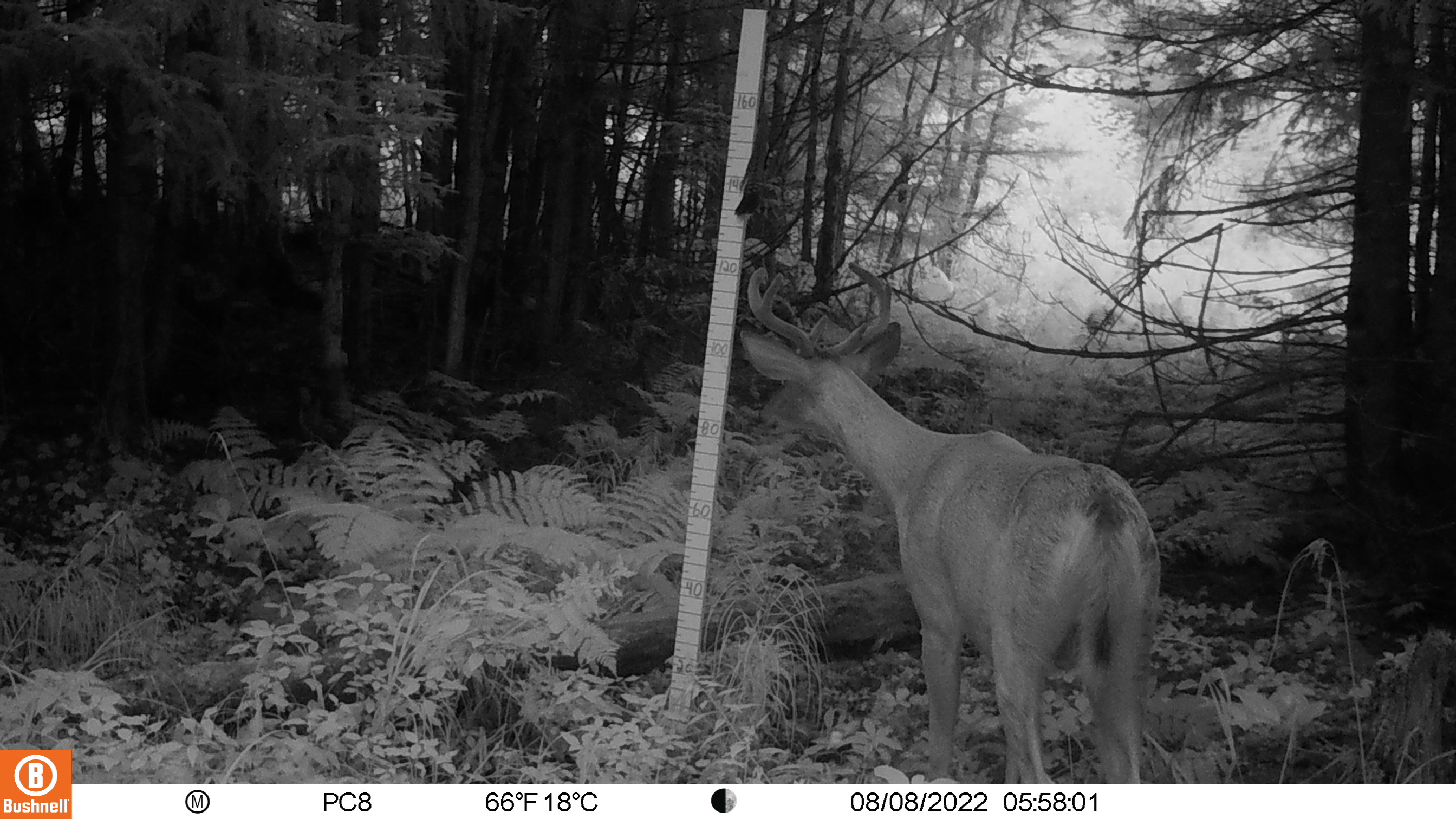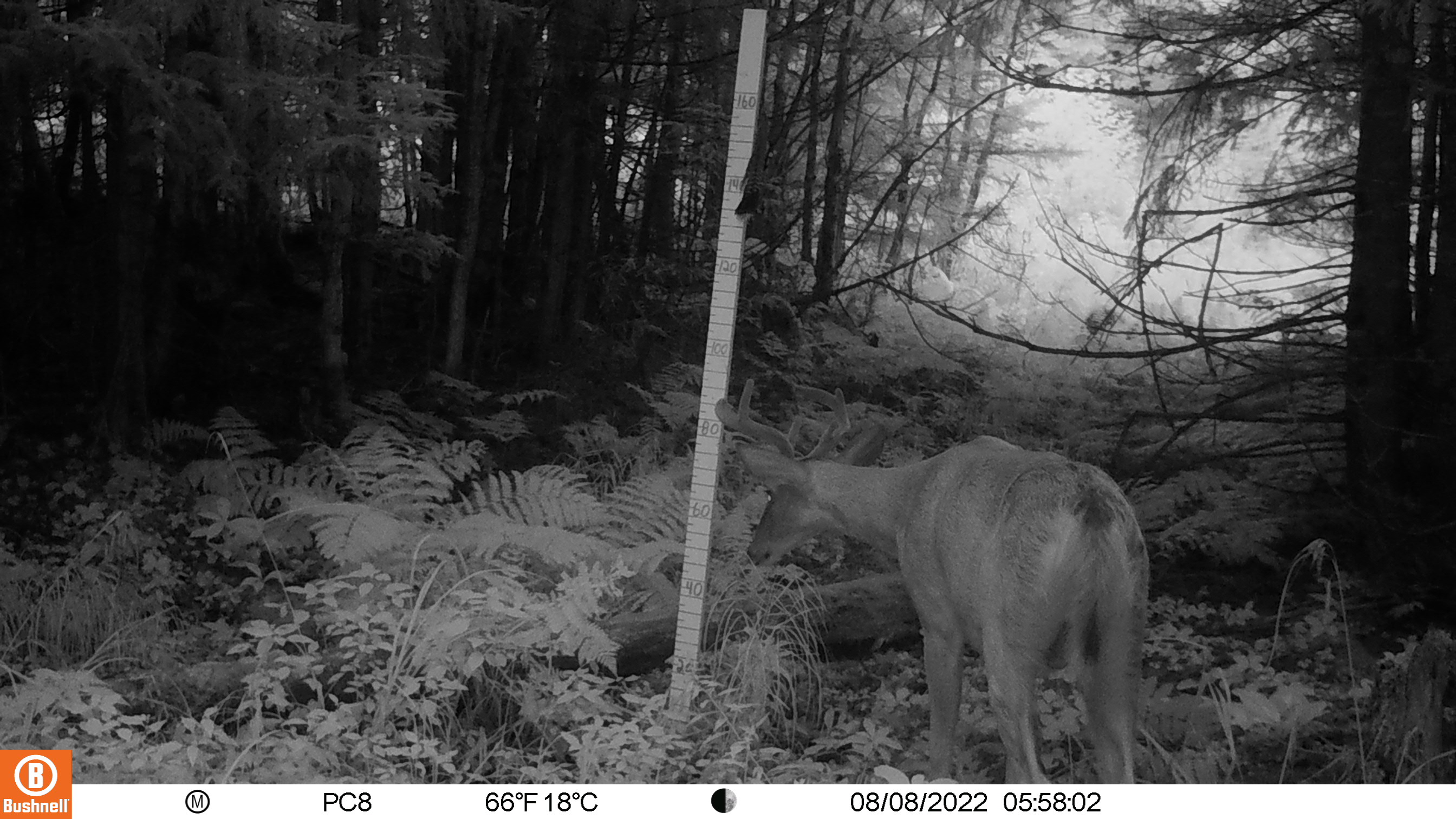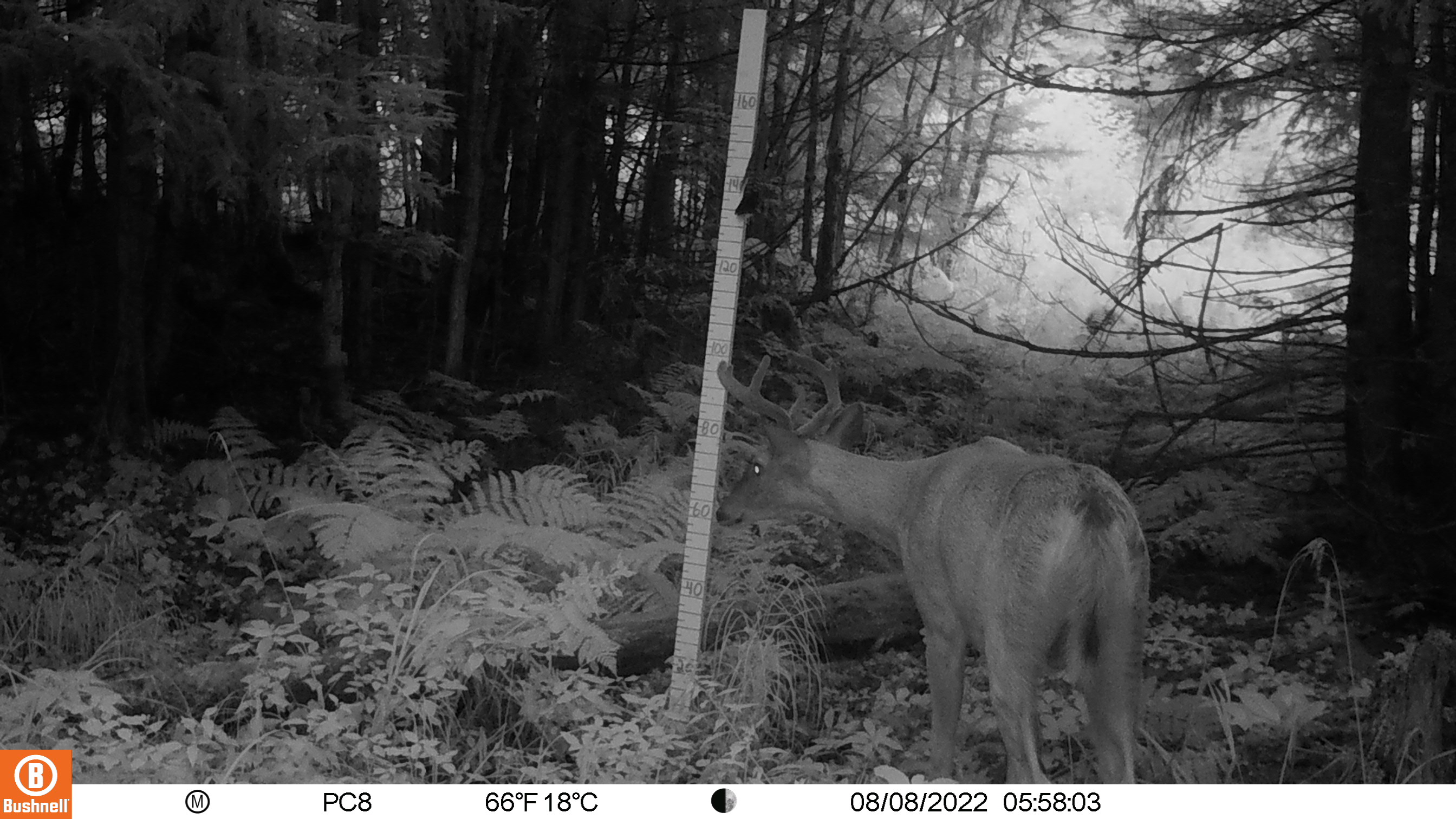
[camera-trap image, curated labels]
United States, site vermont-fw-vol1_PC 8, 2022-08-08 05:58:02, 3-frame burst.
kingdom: Animalia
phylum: Chordata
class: Mammalia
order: Artiodactyla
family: Cervidae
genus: Odocoileus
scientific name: Odocoileus virginianus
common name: white-tailed deer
White-tailed deer (Odocoileus virginianus).